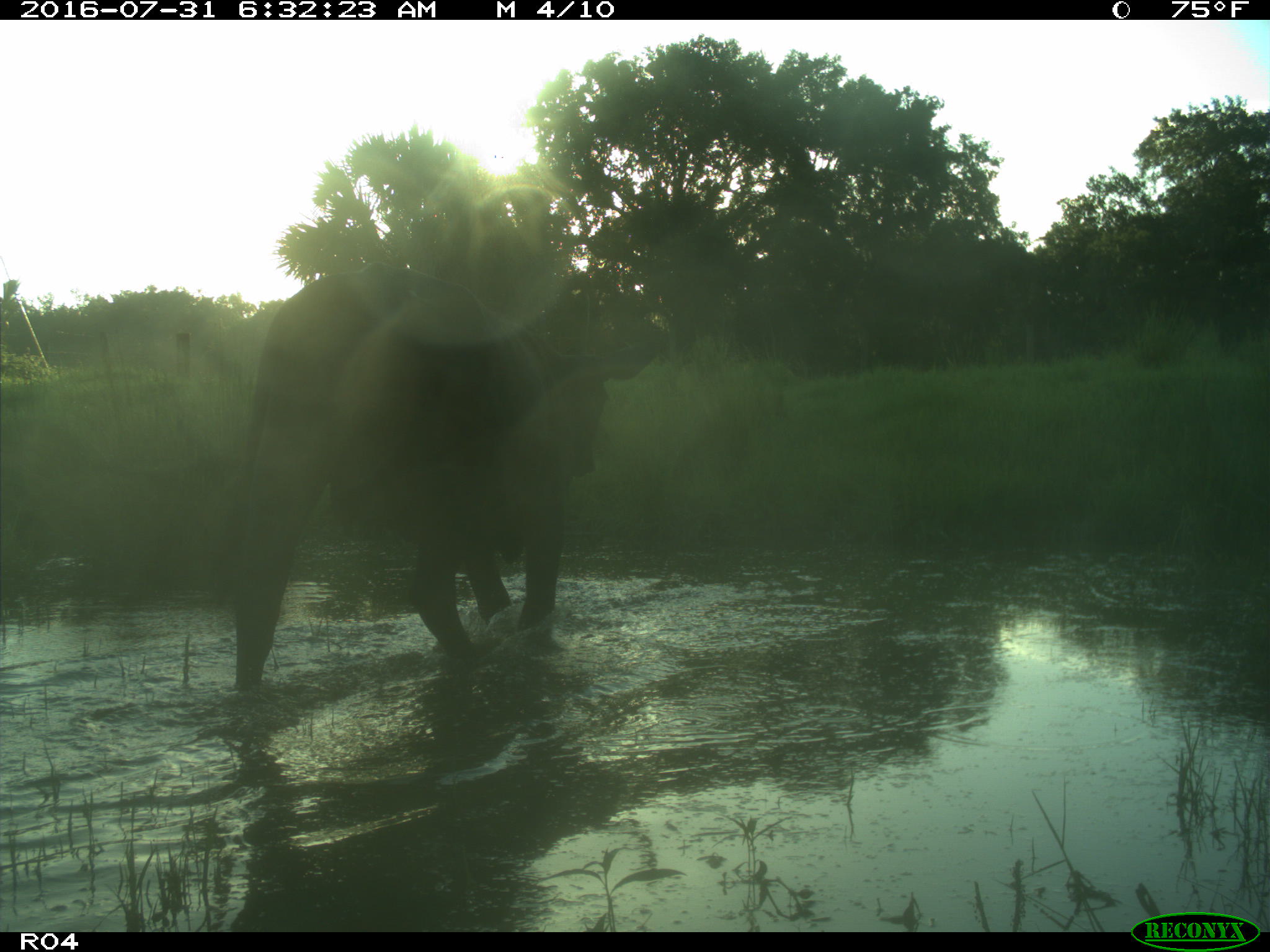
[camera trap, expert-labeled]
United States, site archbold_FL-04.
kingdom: Animalia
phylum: Chordata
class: Mammalia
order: Artiodactyla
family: Bovidae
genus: Bos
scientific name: Bos taurus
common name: domestic cow